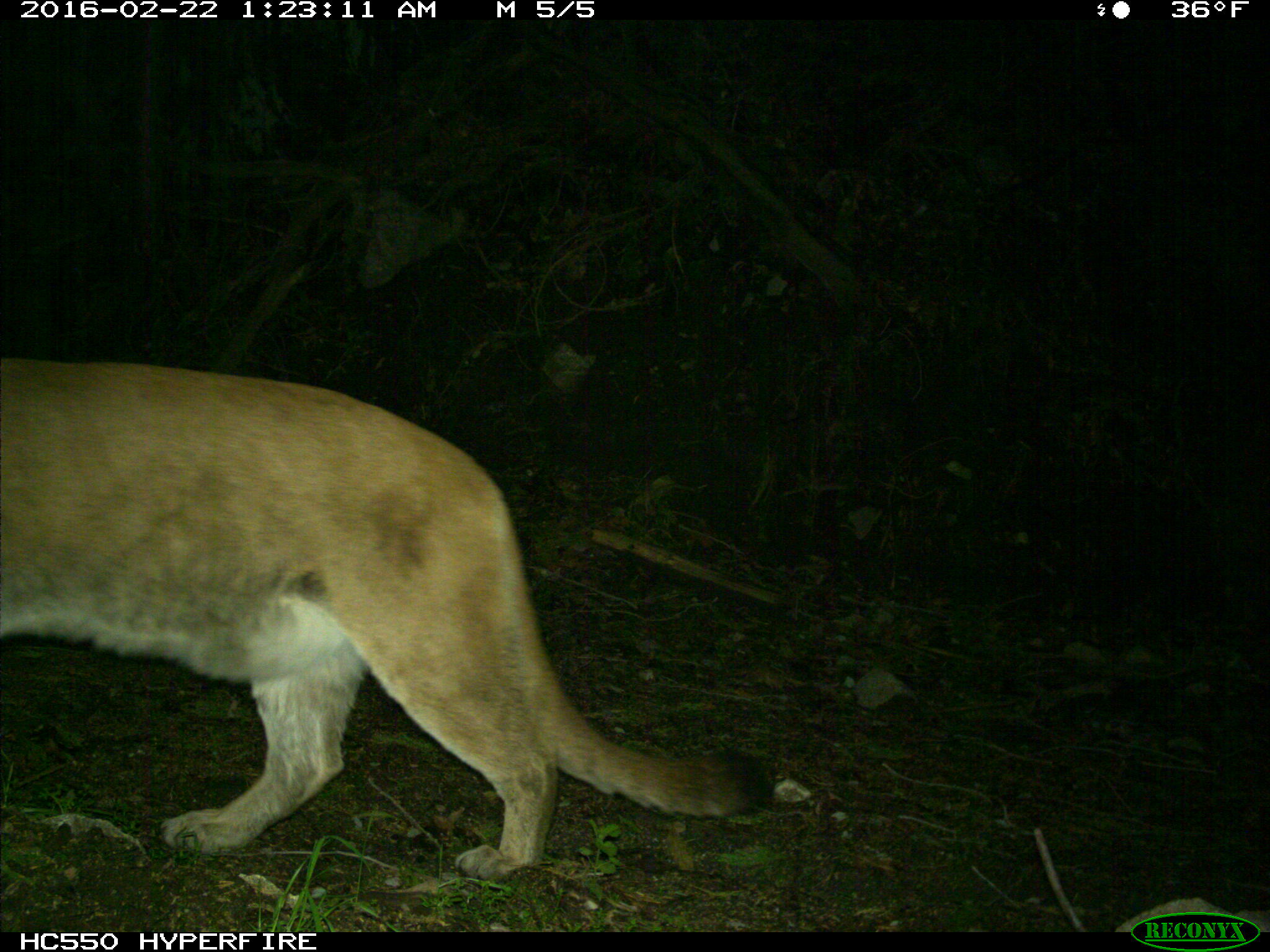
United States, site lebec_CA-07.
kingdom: Animalia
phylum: Chordata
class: Mammalia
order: Carnivora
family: Felidae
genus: Puma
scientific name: Puma concolor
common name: mountain lion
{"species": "Puma concolor (mountain lion)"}